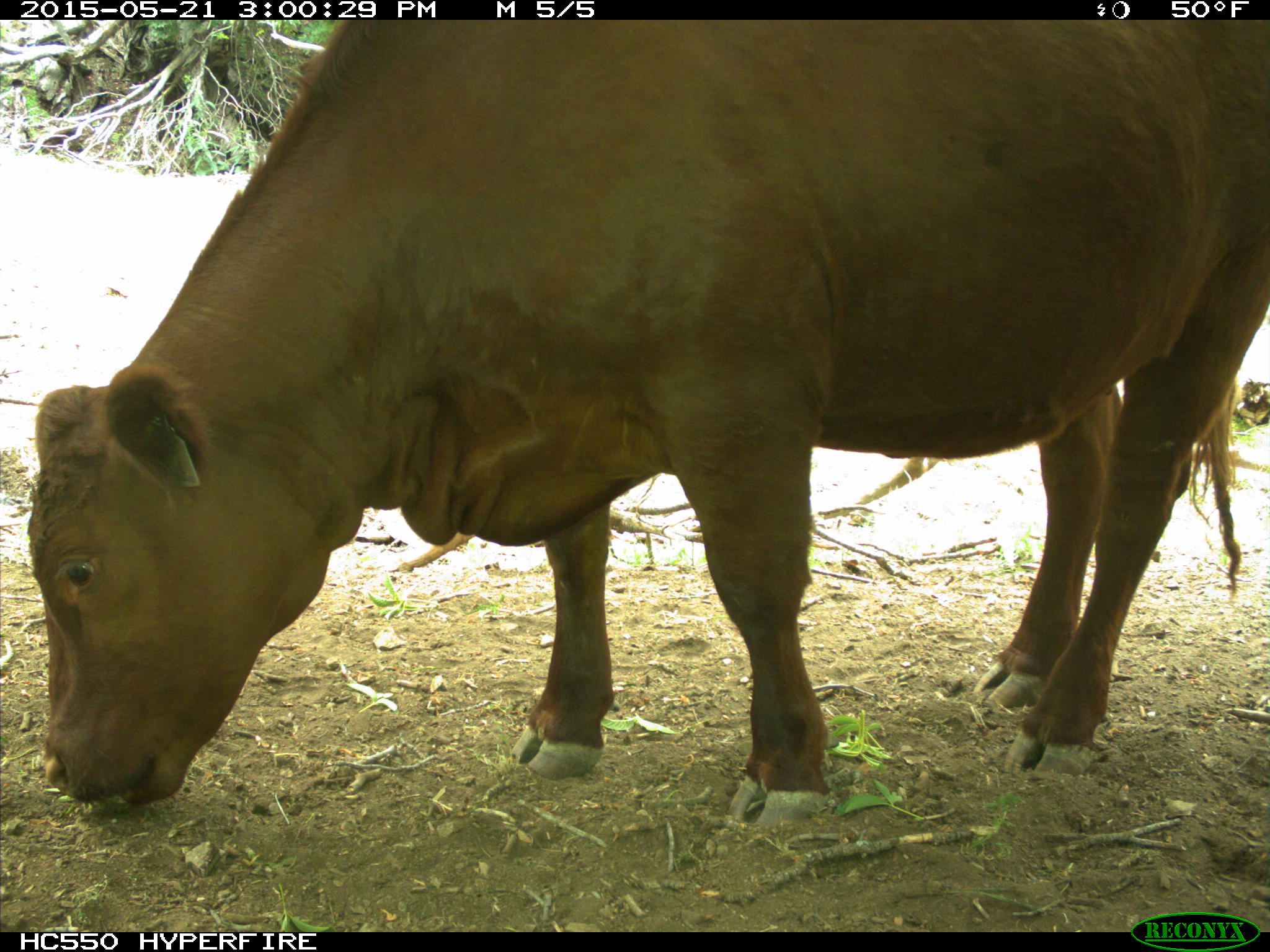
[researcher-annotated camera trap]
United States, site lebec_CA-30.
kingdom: Animalia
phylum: Chordata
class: Mammalia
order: Artiodactyla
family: Bovidae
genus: Bos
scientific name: Bos taurus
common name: domestic cow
Bos taurus (domestic cow).